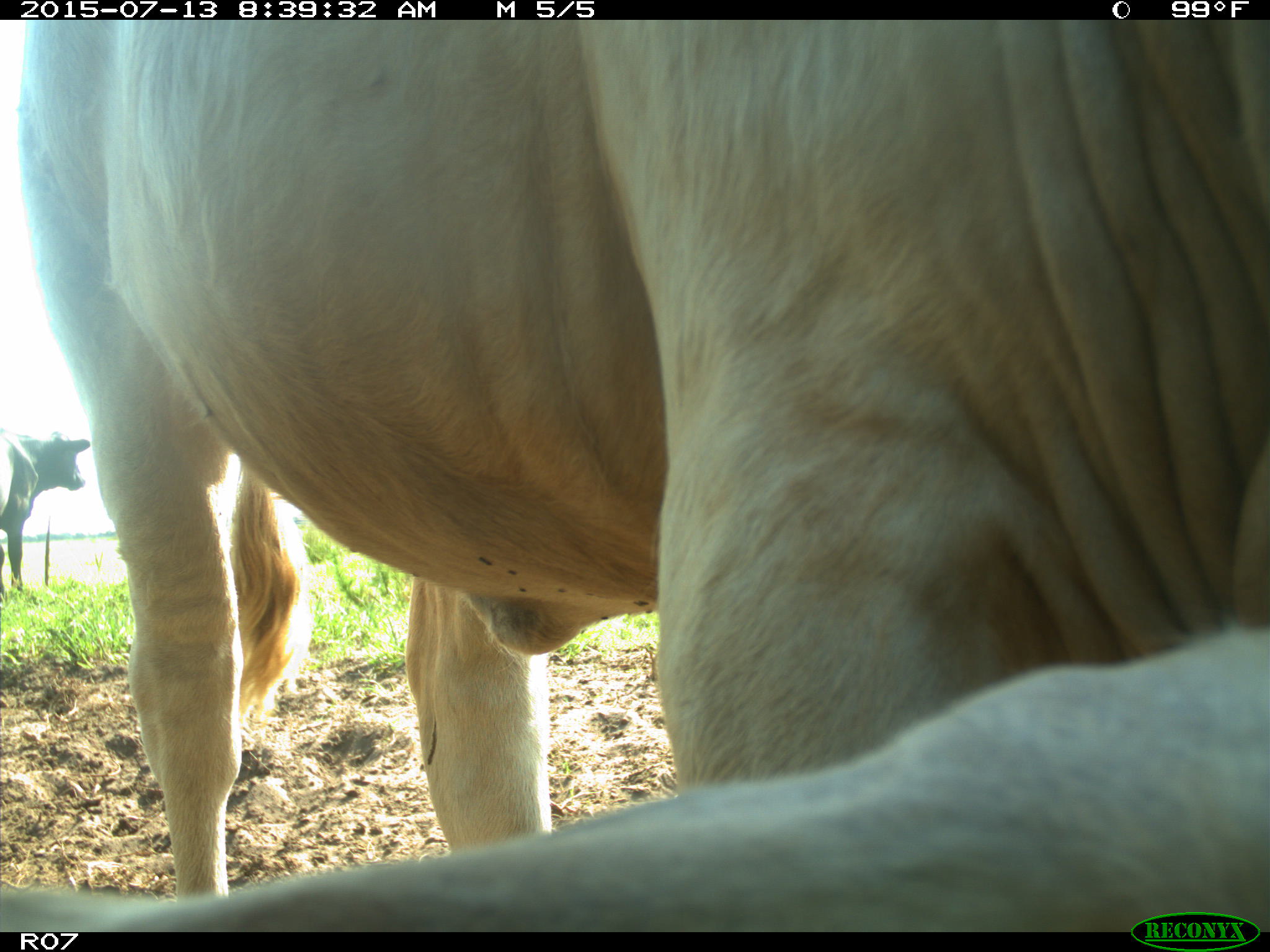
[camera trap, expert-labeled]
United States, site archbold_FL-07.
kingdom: Animalia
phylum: Chordata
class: Mammalia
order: Artiodactyla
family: Bovidae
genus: Bos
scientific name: Bos taurus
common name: domestic cow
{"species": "Bos taurus (domestic cow)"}